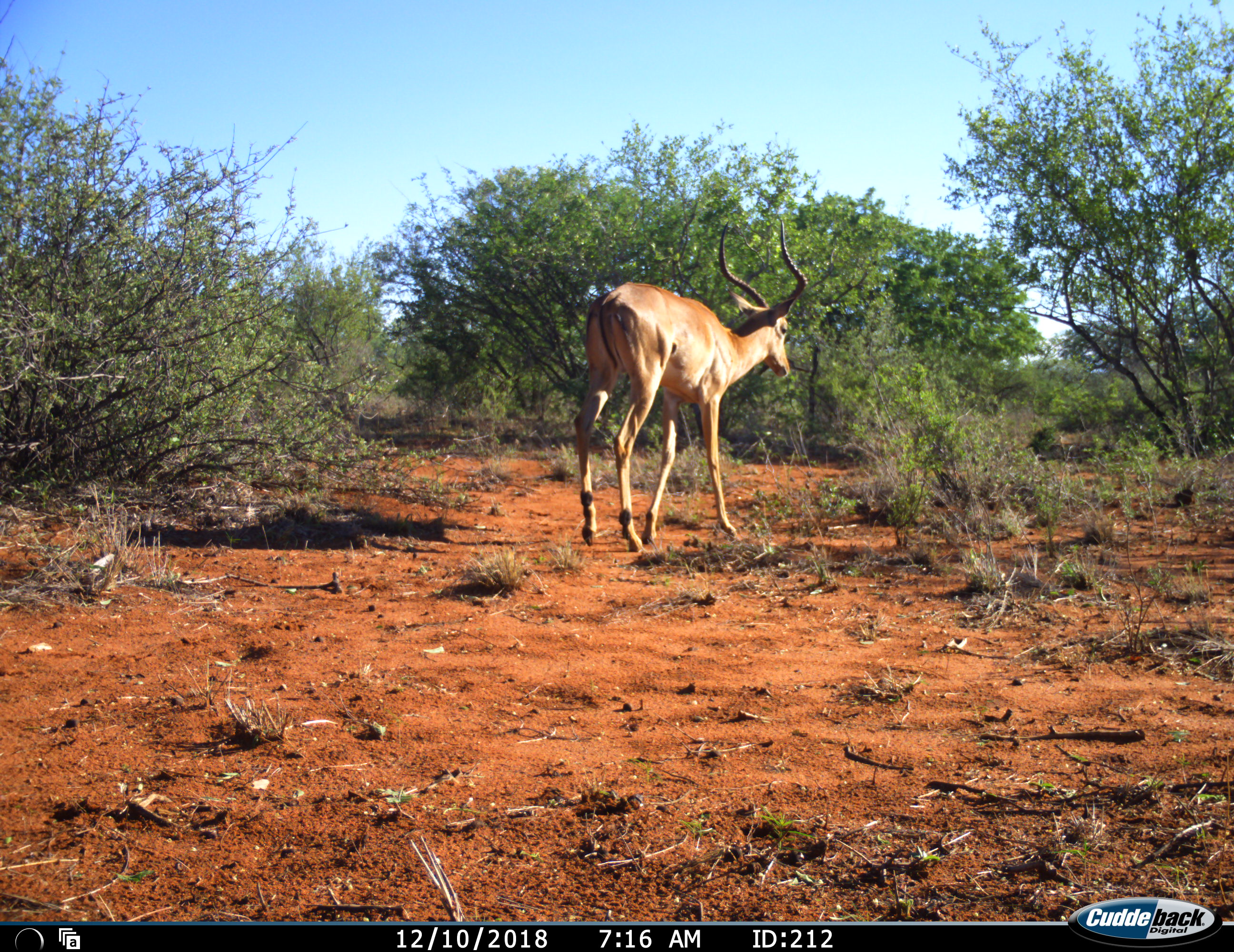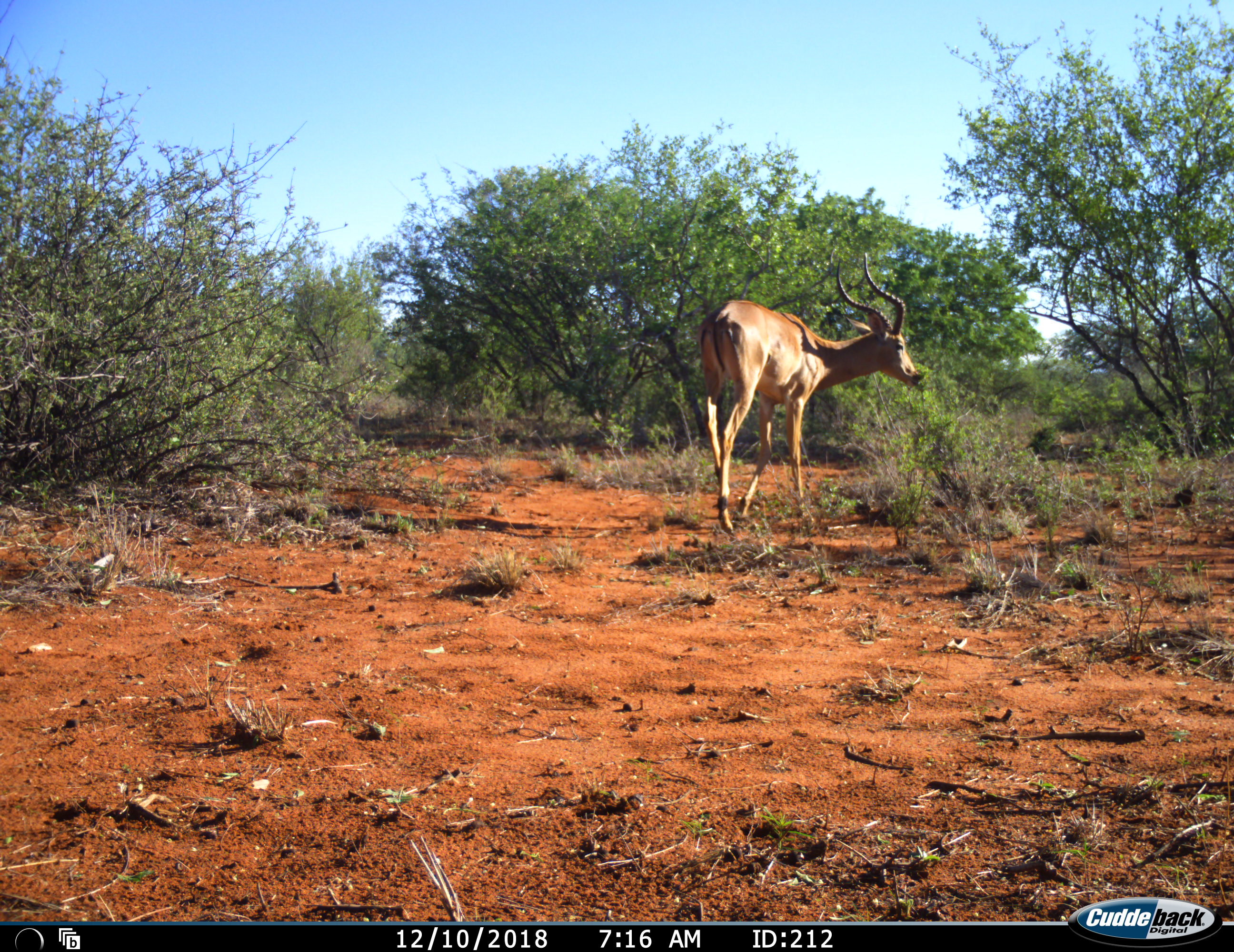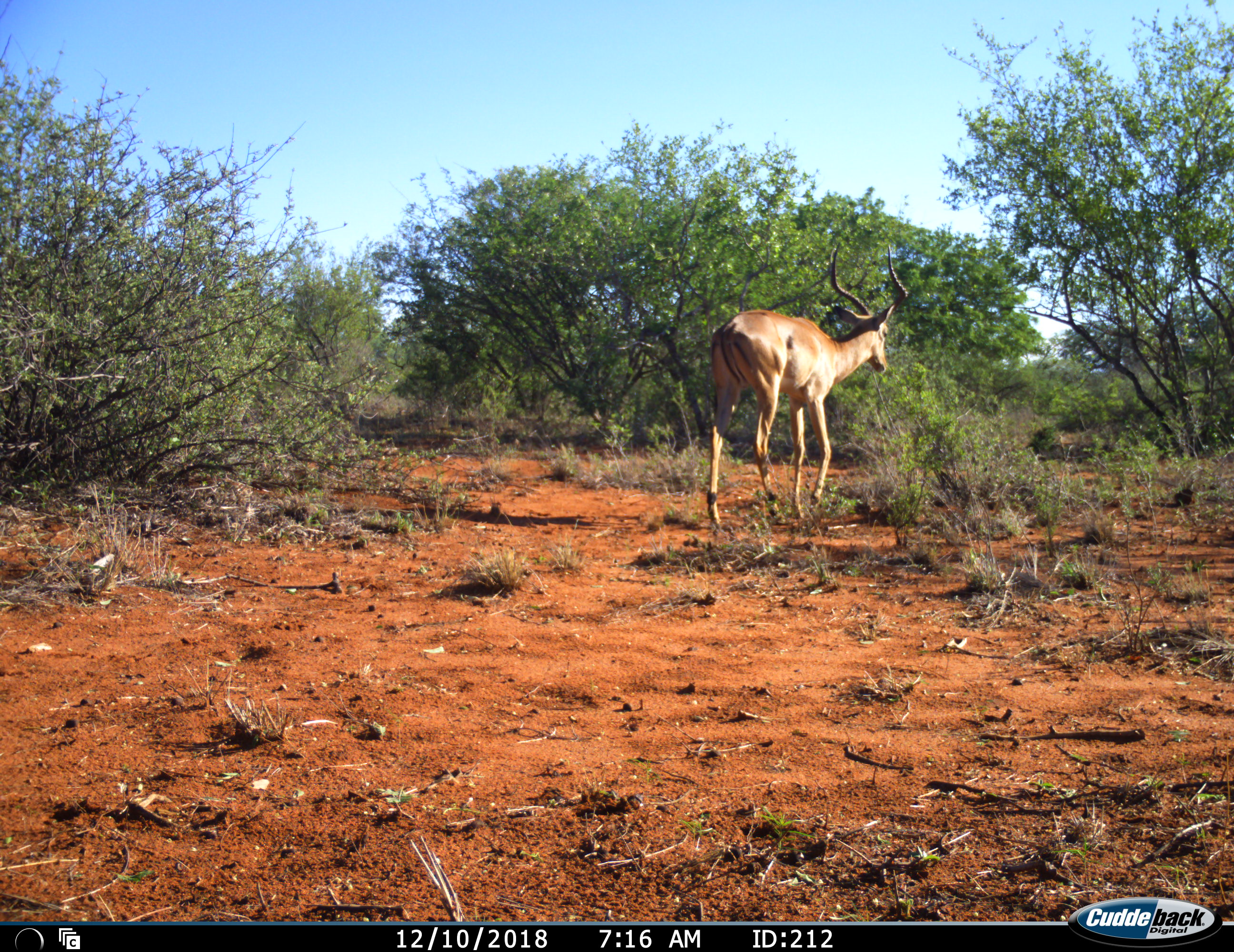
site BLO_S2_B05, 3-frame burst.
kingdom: Animalia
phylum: Chordata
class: Mammalia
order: Artiodactyla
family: Bovidae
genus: Aepyceros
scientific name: Aepyceros melampus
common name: impala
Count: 1.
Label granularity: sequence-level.